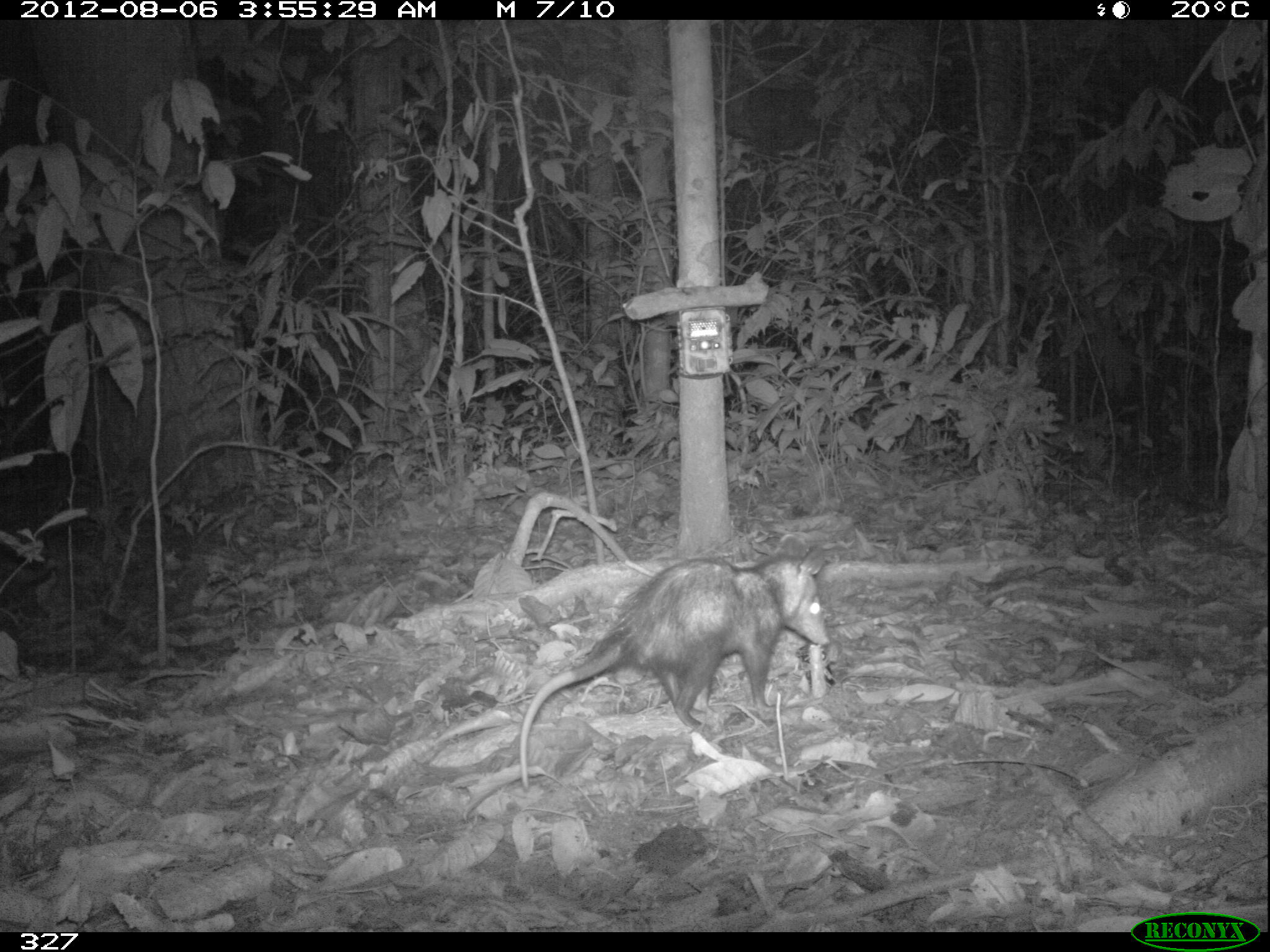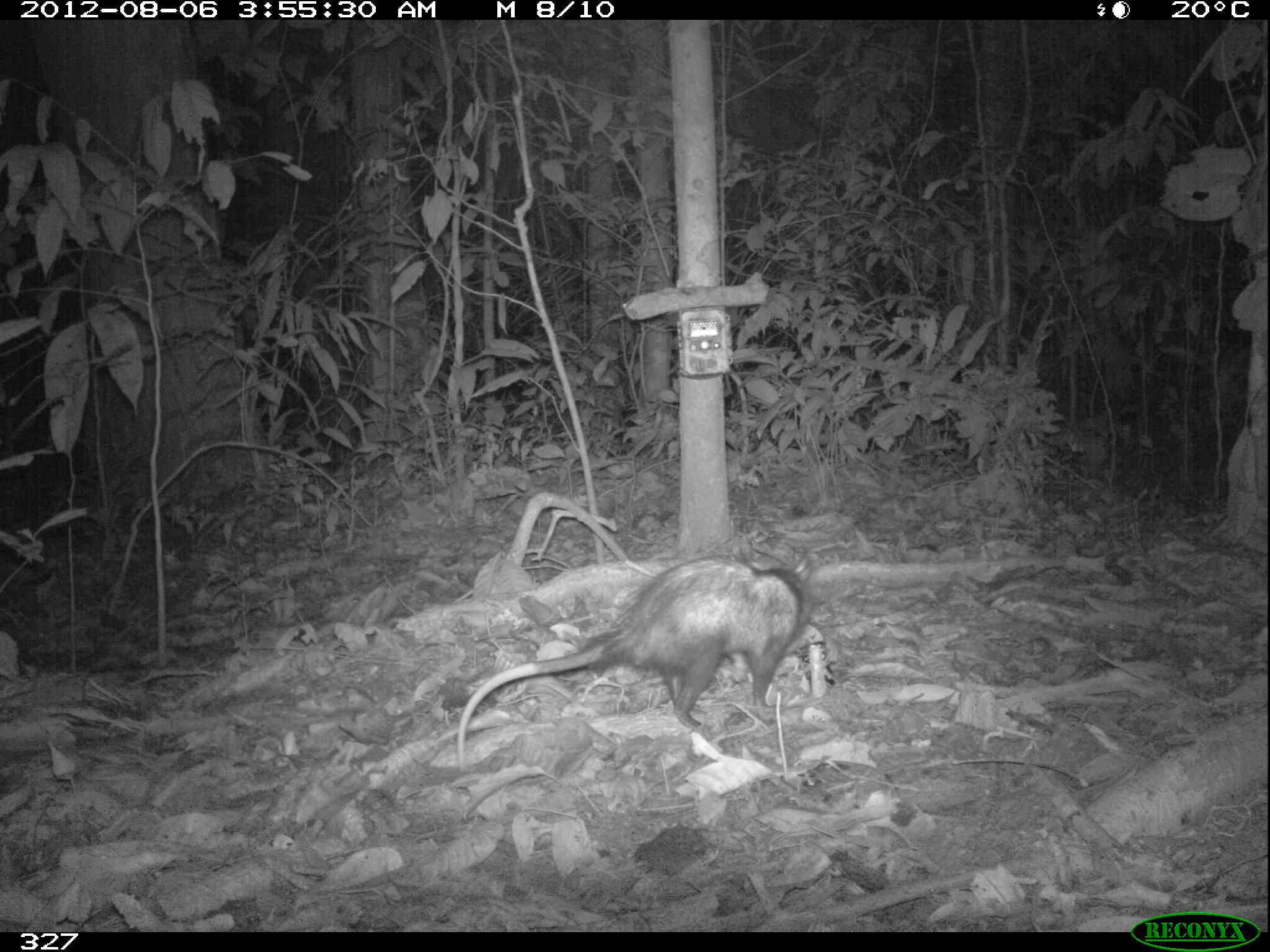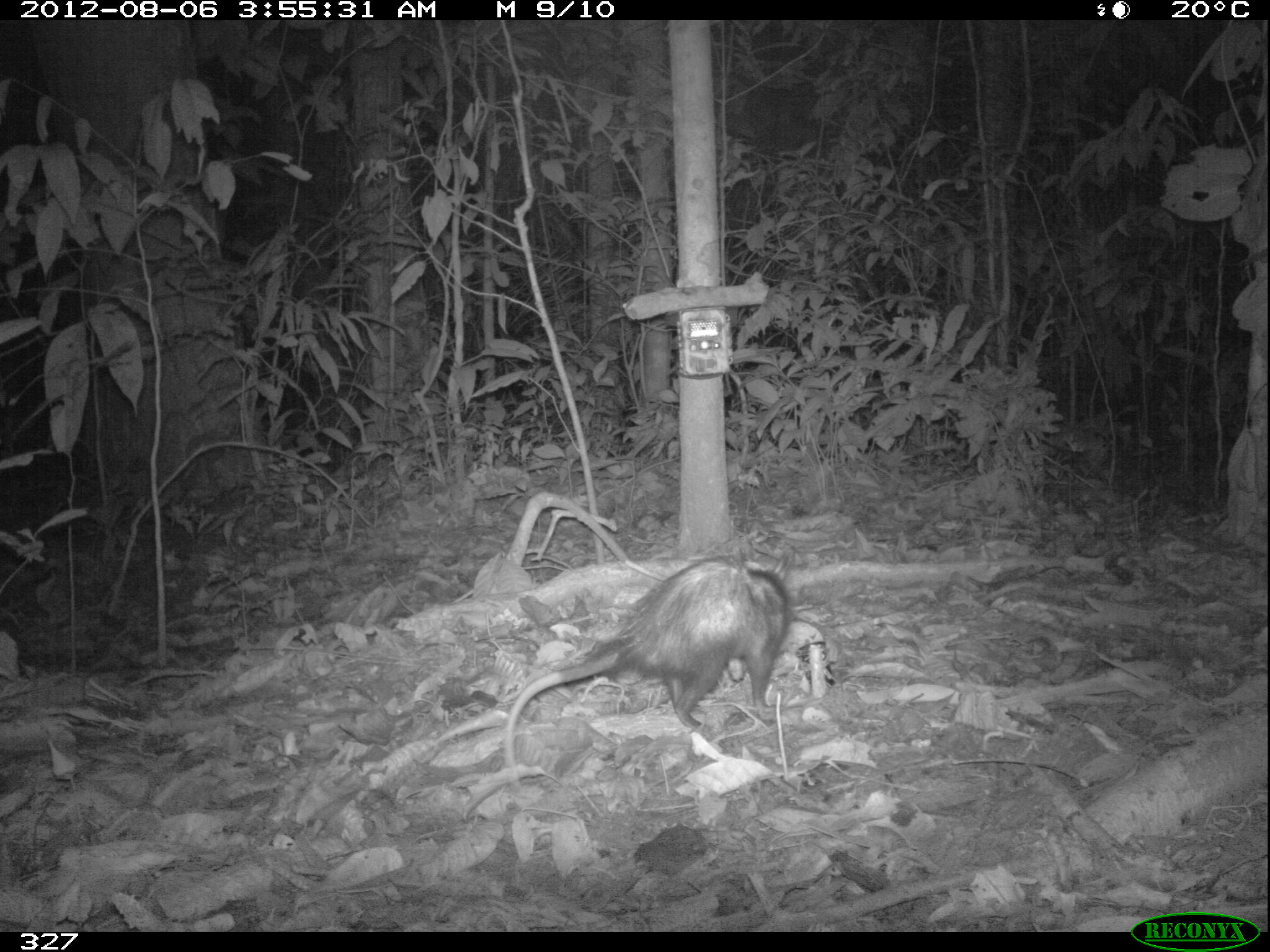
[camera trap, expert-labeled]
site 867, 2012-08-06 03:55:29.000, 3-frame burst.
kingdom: Animalia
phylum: Chordata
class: Mammalia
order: Didelphimorphia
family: Didelphidae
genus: Didelphis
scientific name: Didelphis marsupialis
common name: southern opossum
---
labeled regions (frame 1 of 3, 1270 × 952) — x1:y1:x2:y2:
didelphis marsupialis: 518:543:828:791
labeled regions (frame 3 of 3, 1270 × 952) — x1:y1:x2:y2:
didelphis marsupialis: 504:551:791:790